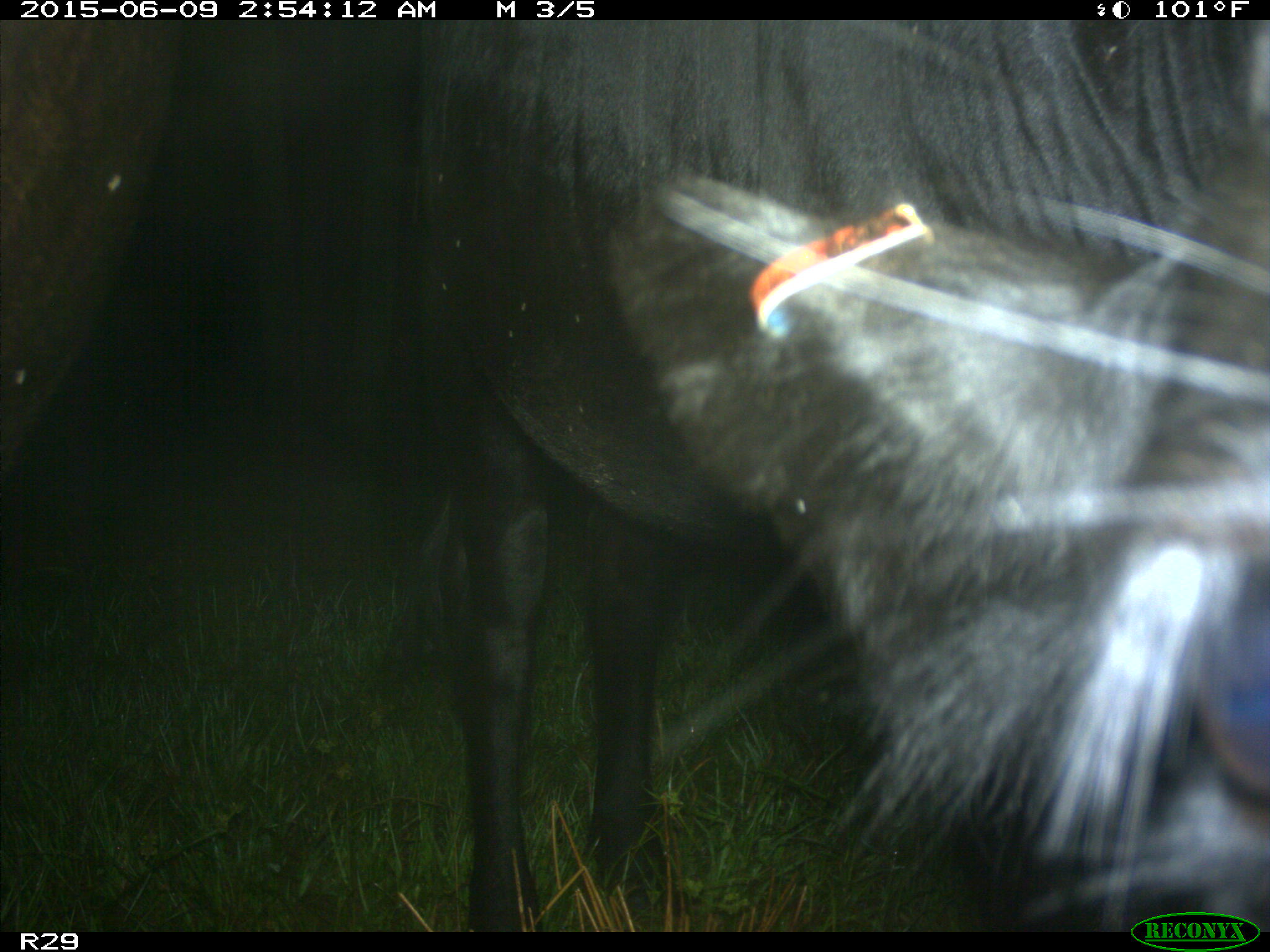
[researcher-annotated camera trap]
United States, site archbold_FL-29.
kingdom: Animalia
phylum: Chordata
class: Mammalia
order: Artiodactyla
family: Bovidae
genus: Bos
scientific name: Bos taurus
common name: domestic cow